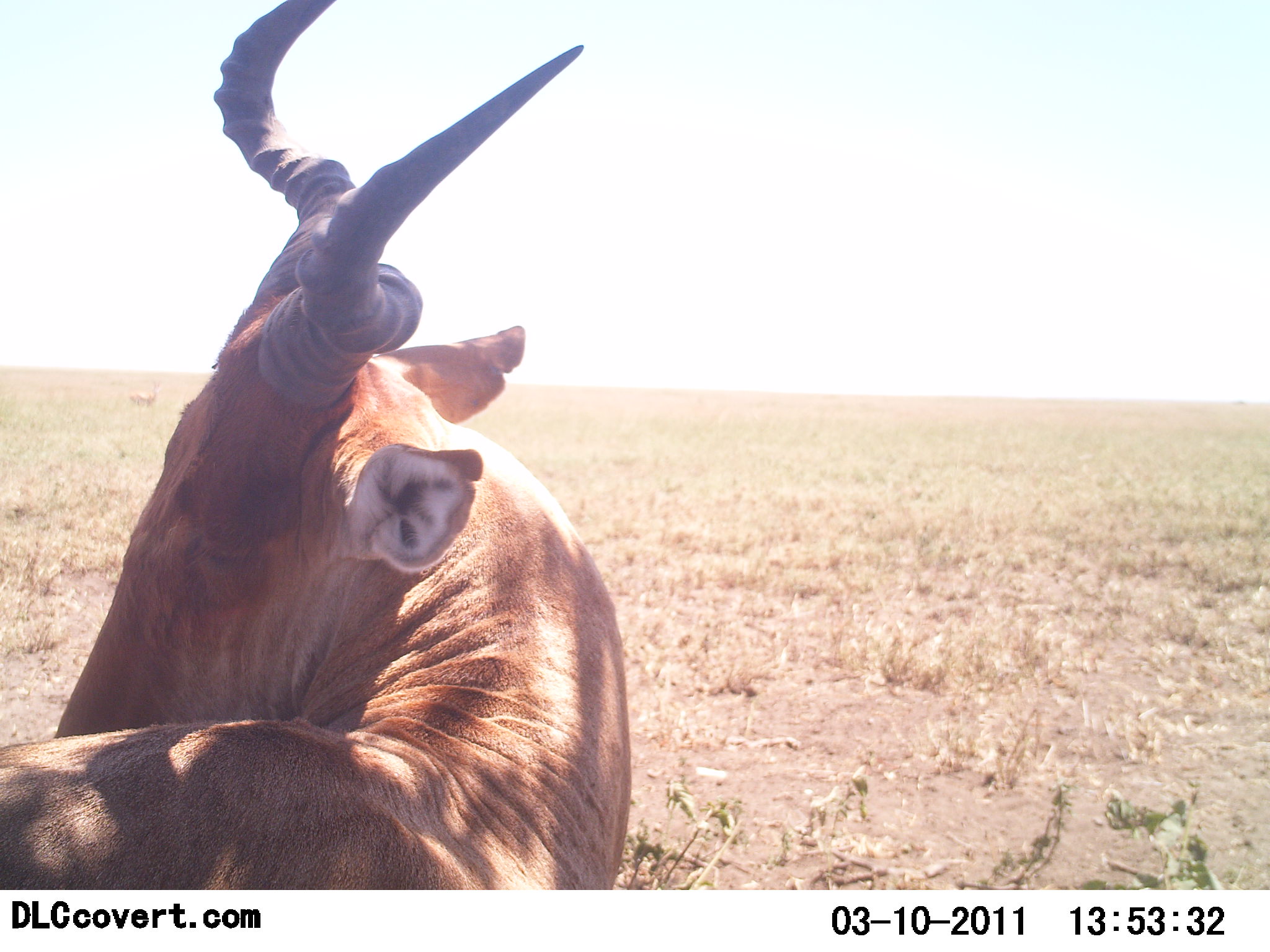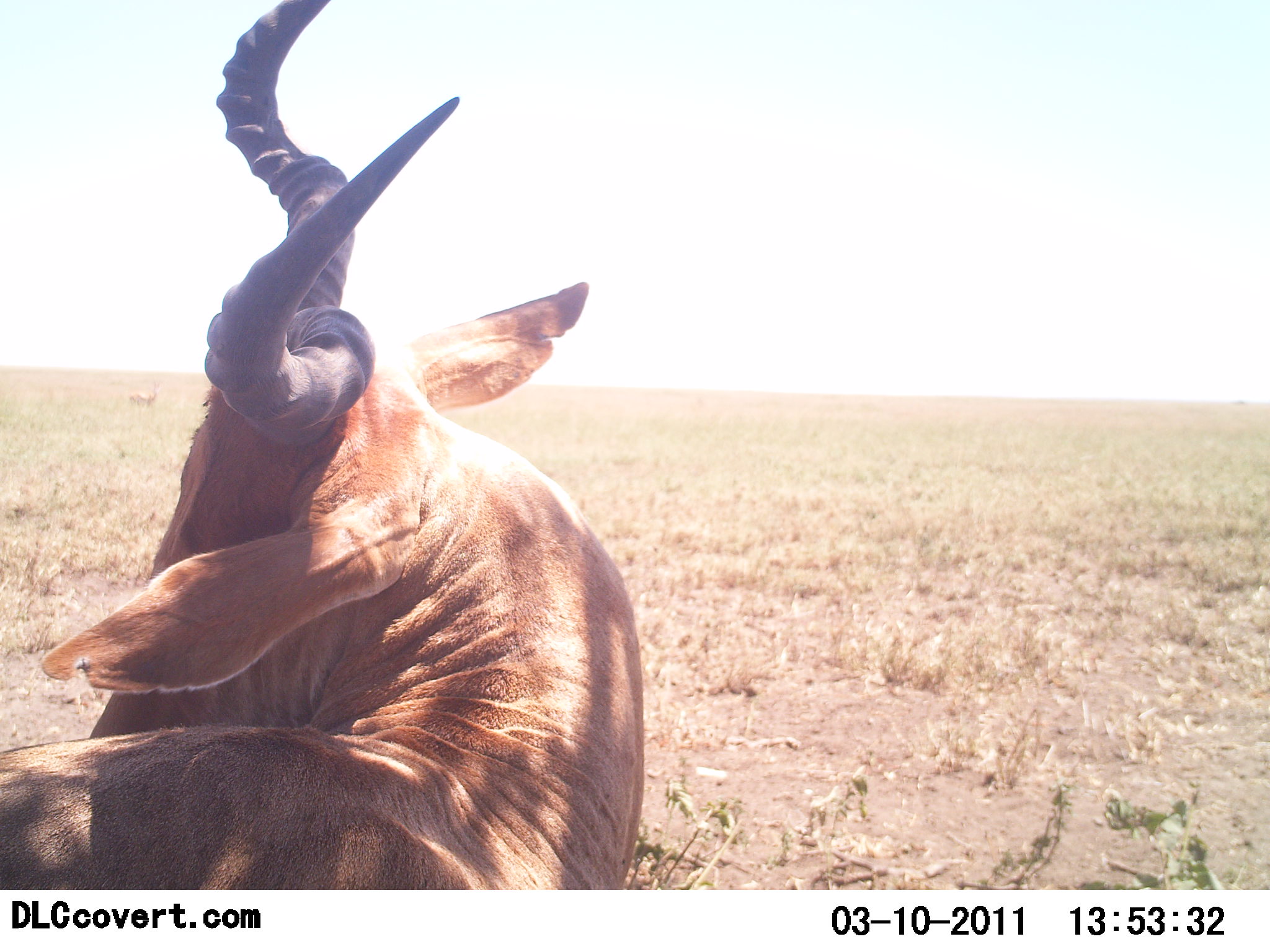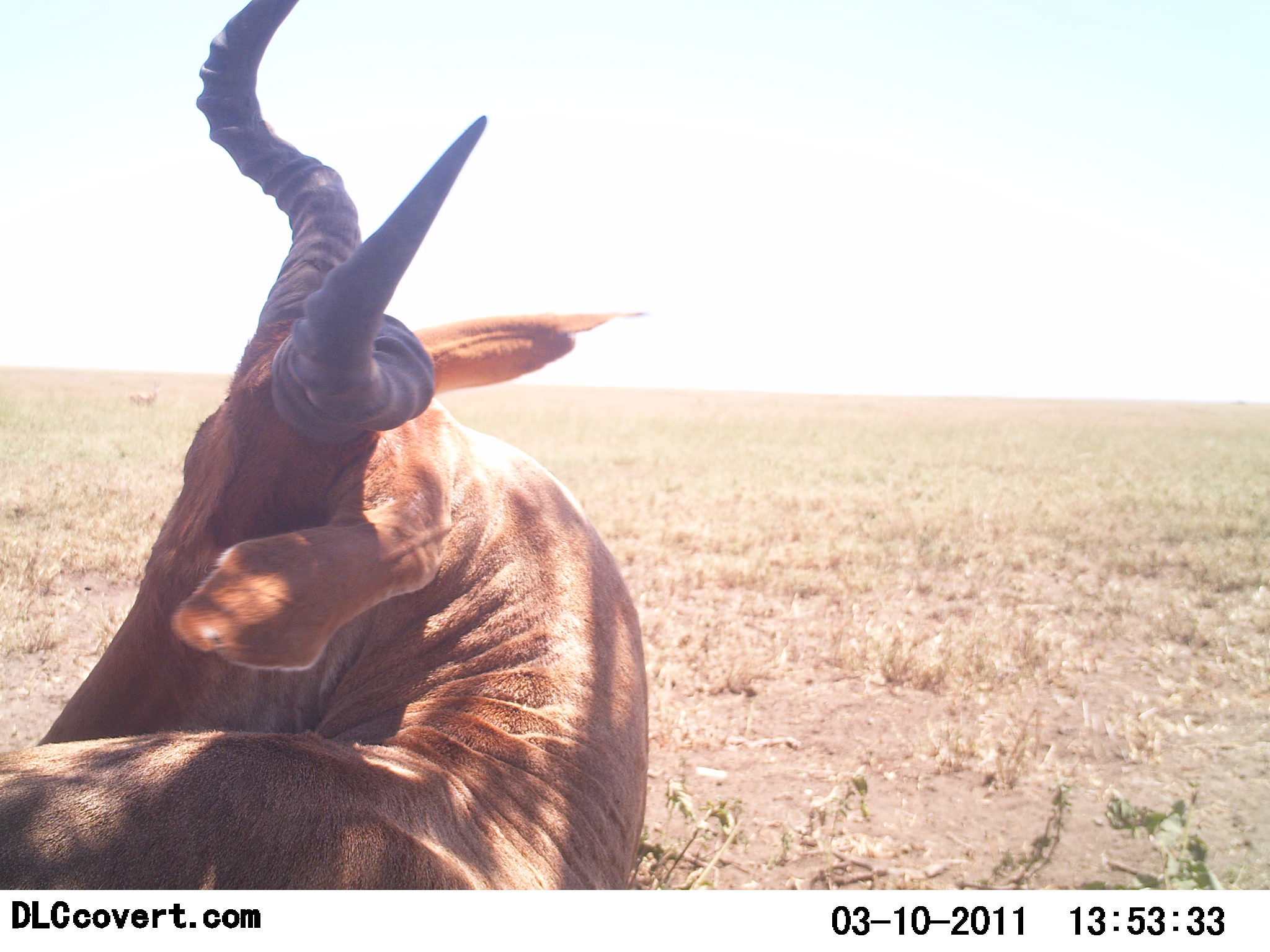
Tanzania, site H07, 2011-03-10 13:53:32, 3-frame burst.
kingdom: Animalia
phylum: Chordata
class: Mammalia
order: Artiodactyla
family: Bovidae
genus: Alcelaphus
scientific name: Alcelaphus buselaphus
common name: hartebeest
Hartebeest (Alcelaphus buselaphus), count 1. Behavior (volunteer vote fractions): standing 33%, resting 67%, moving 0%, interacting 0%. Young present (vote fraction): 0%. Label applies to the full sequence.